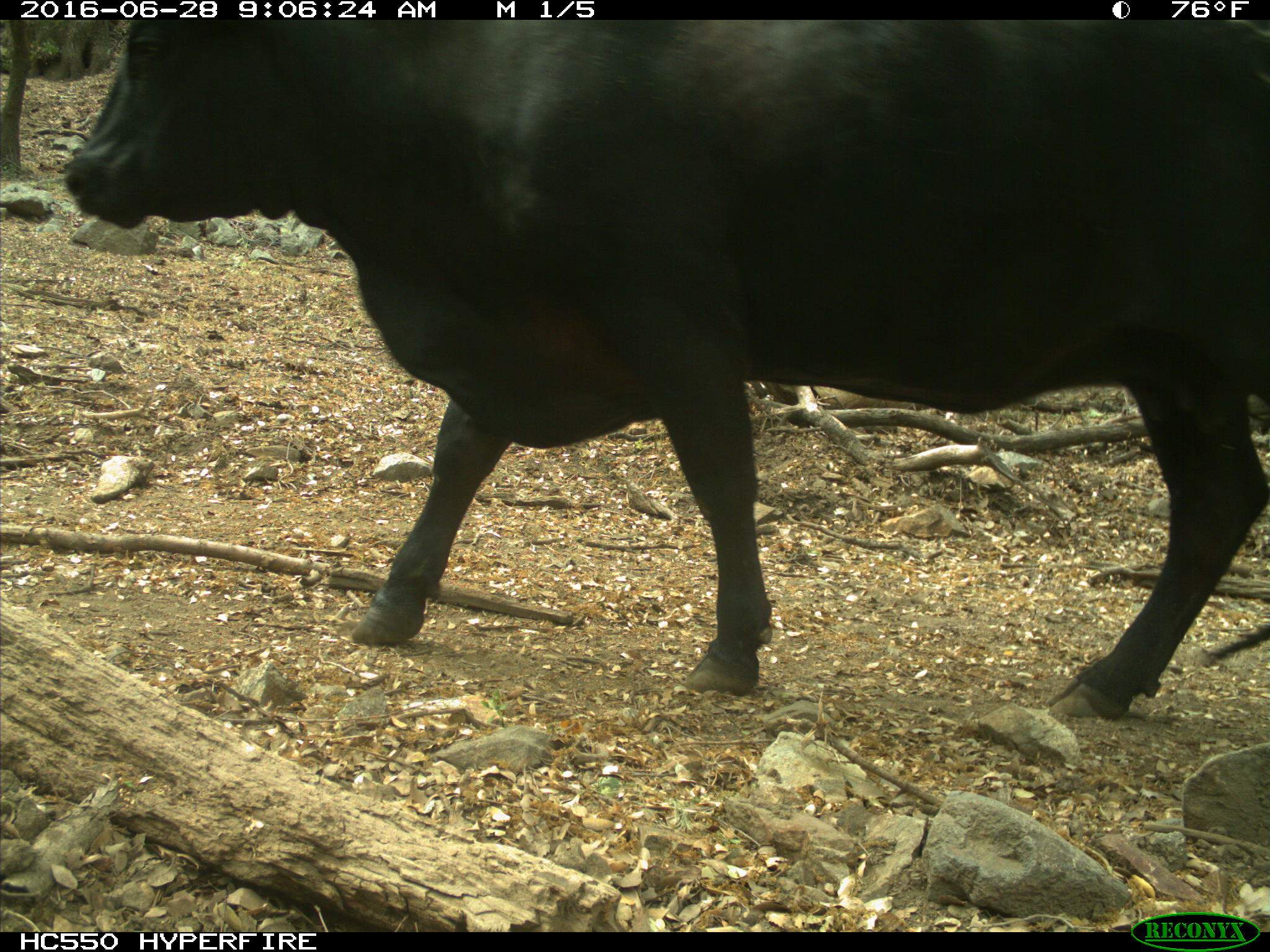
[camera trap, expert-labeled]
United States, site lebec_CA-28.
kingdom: Animalia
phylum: Chordata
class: Mammalia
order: Artiodactyla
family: Bovidae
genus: Bos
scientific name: Bos taurus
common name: domestic cow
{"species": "Bos taurus (domestic cow)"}